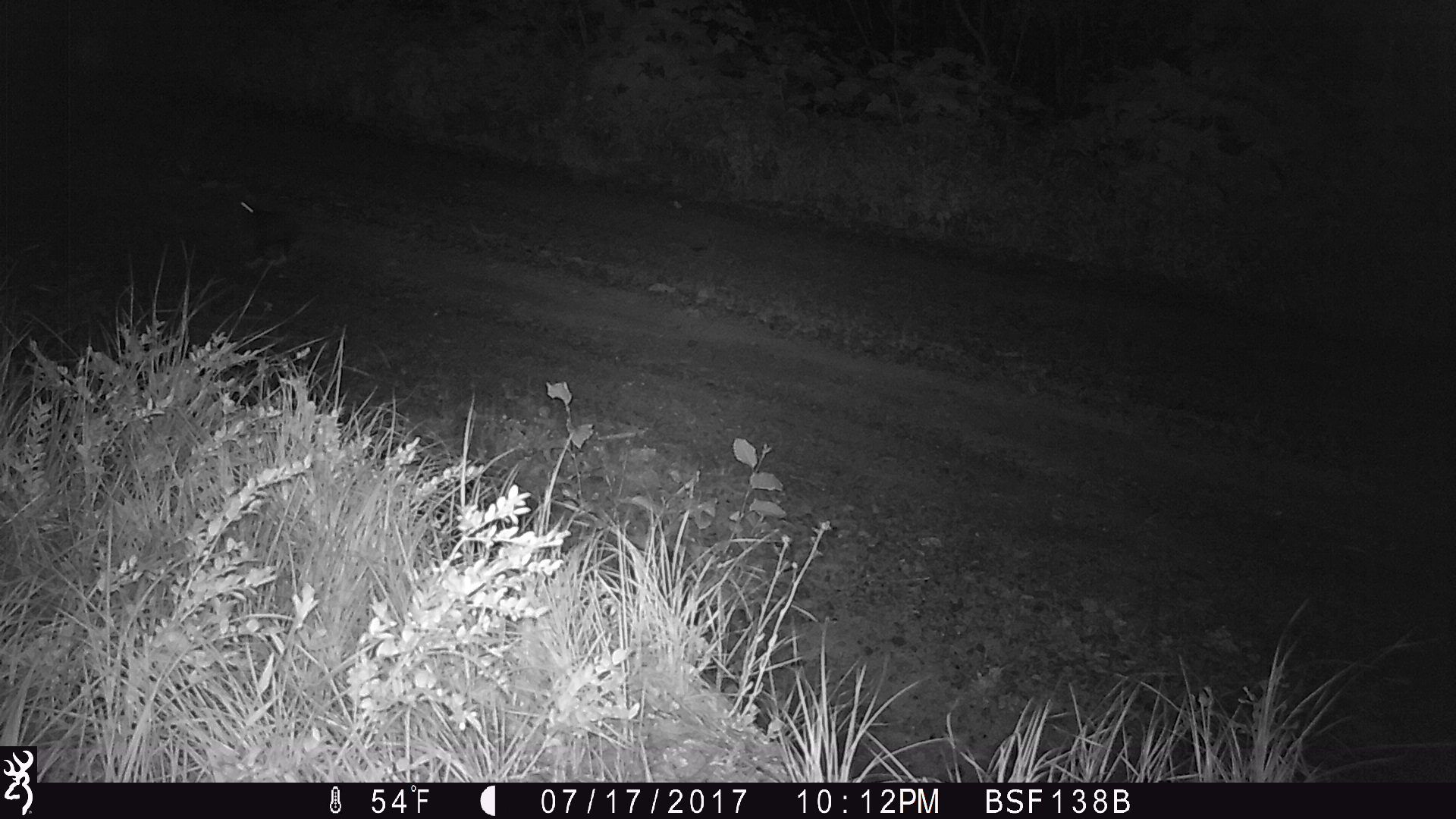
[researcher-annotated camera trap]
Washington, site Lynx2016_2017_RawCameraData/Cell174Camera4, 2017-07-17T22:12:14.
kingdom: Animalia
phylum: Chordata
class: Mammalia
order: Lagomorpha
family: Leporidae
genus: Lepus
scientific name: Lepus americanus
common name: snowshoe hare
Lepus americanus (snowshoe hare). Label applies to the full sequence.